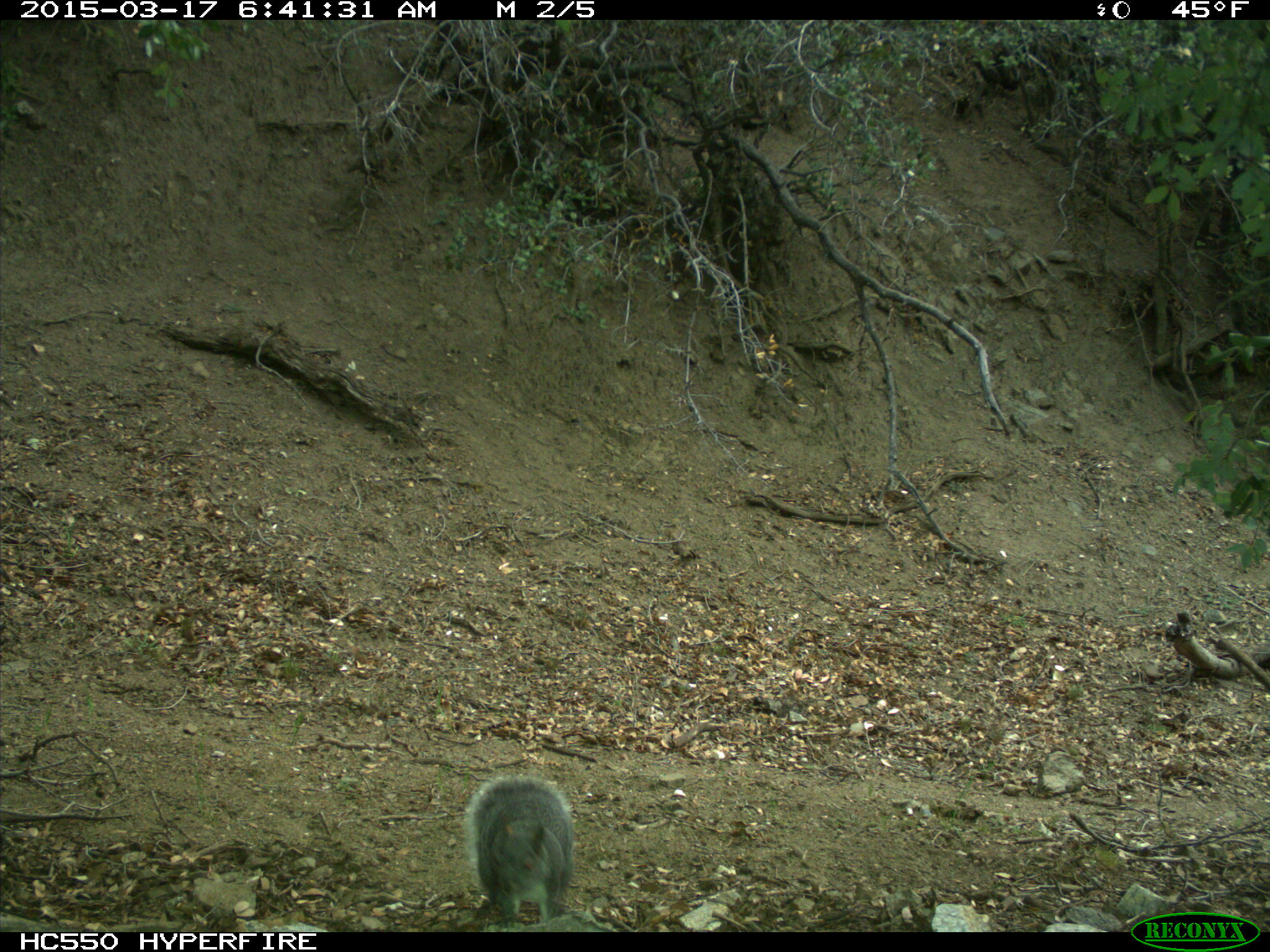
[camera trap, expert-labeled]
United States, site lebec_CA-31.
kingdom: Animalia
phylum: Chordata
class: Mammalia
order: Rodentia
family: Sciuridae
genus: Sciurus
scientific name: Sciurus carolinensis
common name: eastern gray squirrel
Sciurus carolinensis (eastern gray squirrel).